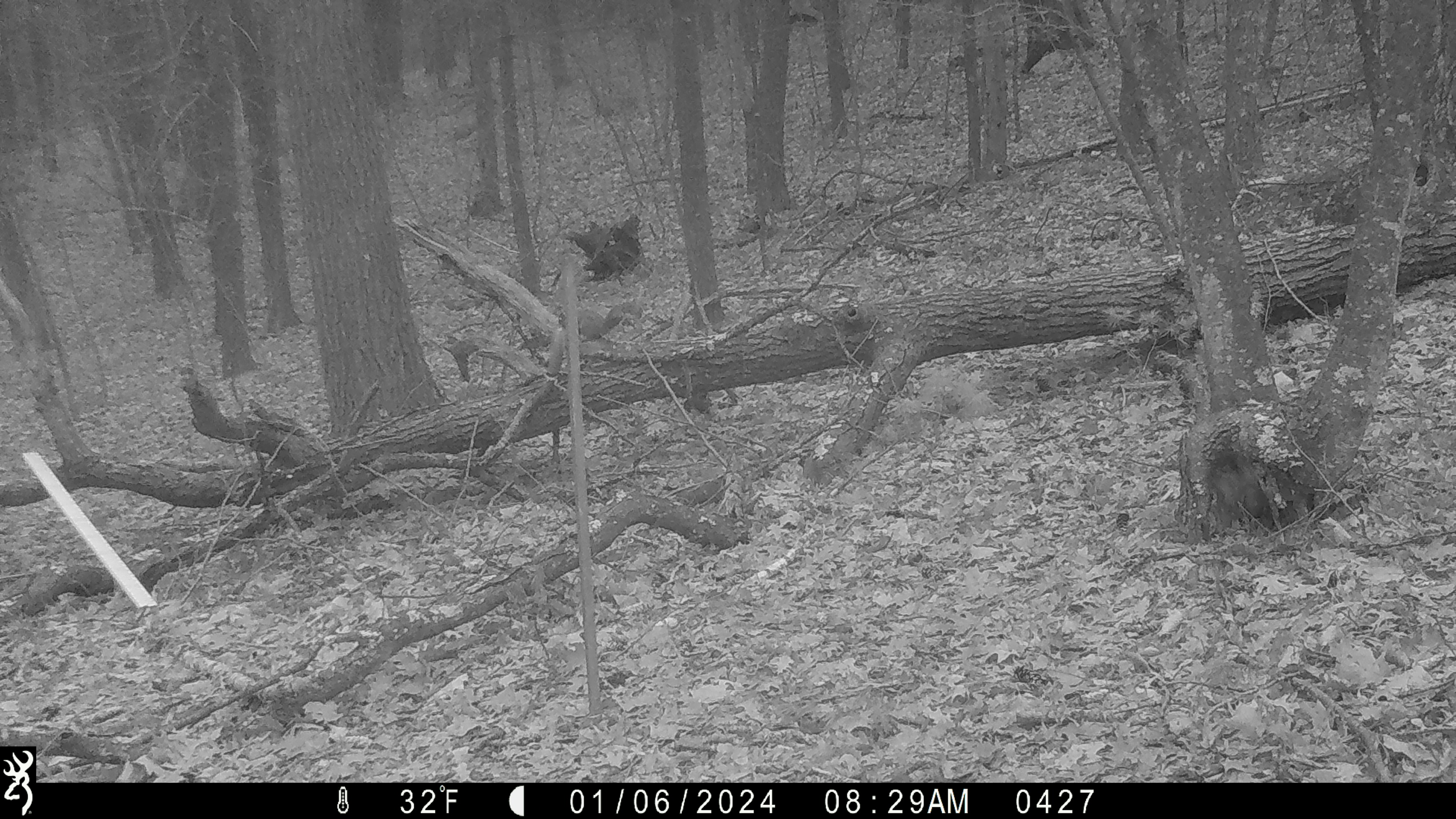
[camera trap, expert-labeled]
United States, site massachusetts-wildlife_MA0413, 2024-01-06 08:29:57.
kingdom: Animalia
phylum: Chordata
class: Mammalia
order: Rodentia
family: Sciuridae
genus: Sciurus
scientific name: Sciurus carolinensis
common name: gray squirrel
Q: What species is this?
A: Gray squirrel (Sciurus carolinensis).